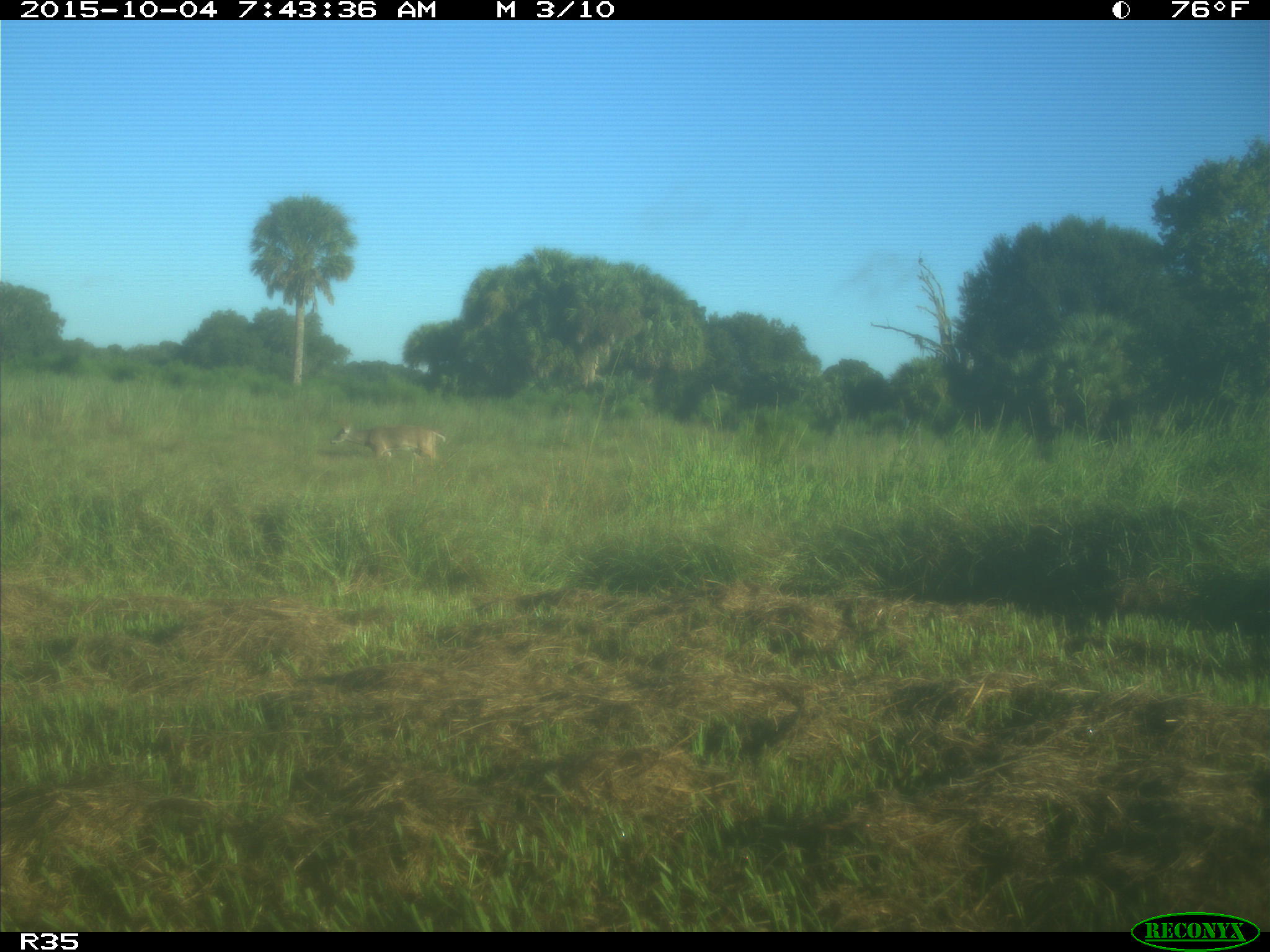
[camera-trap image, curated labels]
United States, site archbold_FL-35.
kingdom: Animalia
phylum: Chordata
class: Mammalia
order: Artiodactyla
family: Cervidae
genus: Odocoileus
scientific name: Odocoileus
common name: deer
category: unidentified deer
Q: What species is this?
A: Unidentified deer (deer) (Odocoileus).